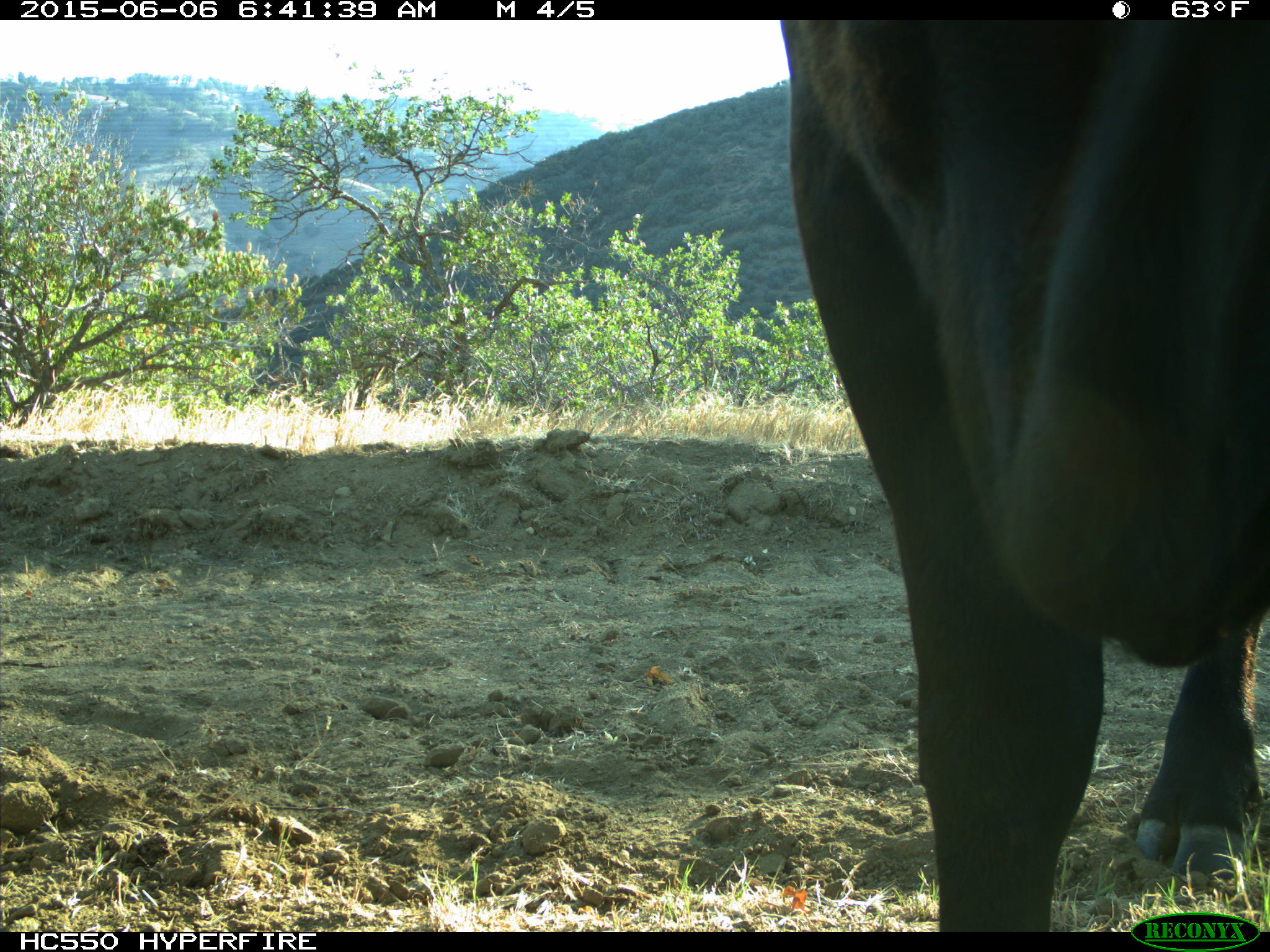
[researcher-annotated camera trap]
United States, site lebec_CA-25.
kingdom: Animalia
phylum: Chordata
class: Mammalia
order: Artiodactyla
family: Bovidae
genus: Bos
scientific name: Bos taurus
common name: domestic cow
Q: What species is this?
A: Bos taurus (domestic cow).